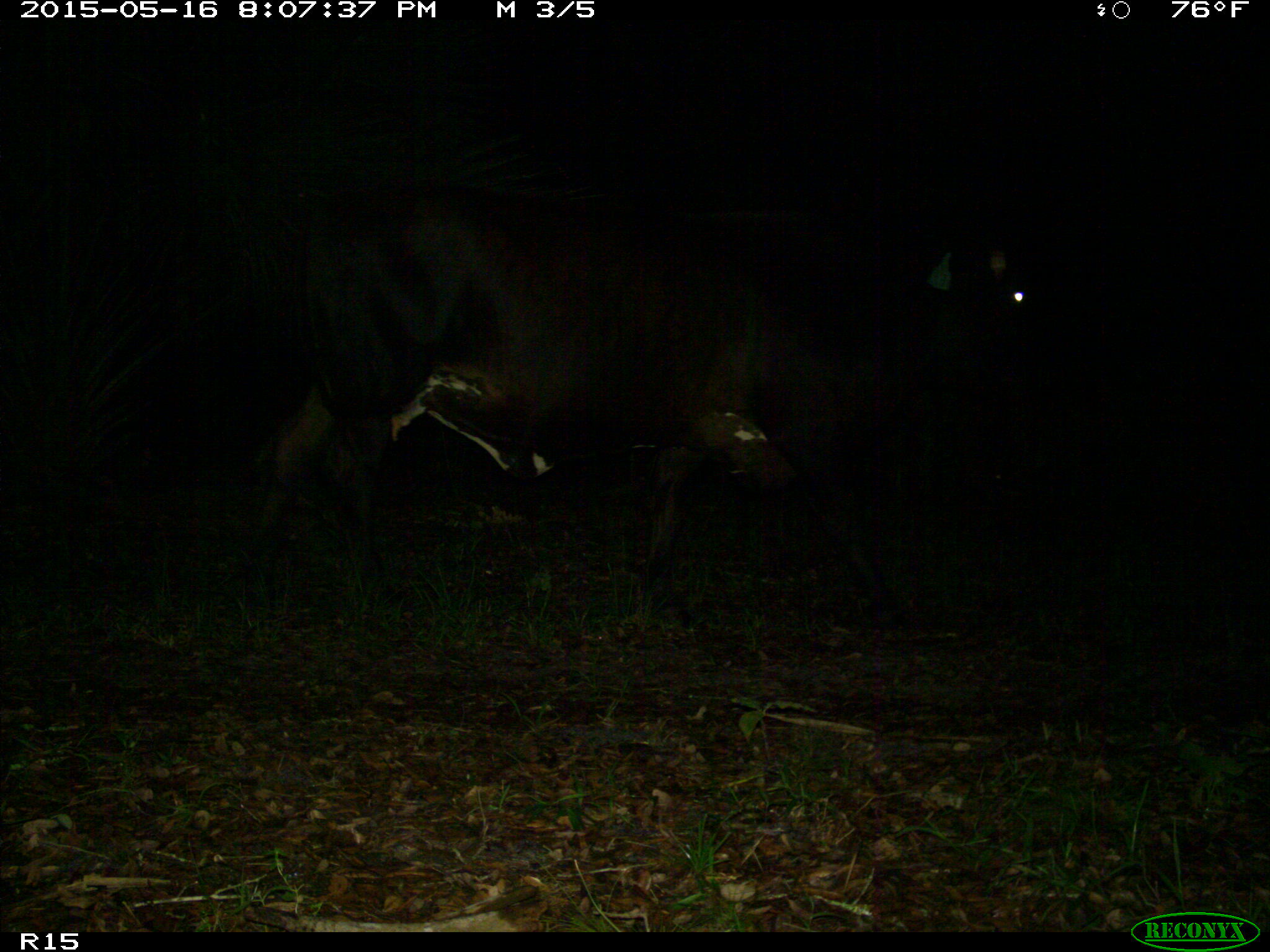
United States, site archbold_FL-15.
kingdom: Animalia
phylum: Chordata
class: Mammalia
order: Artiodactyla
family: Bovidae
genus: Bos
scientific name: Bos taurus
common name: domestic cow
Bos taurus (domestic cow).